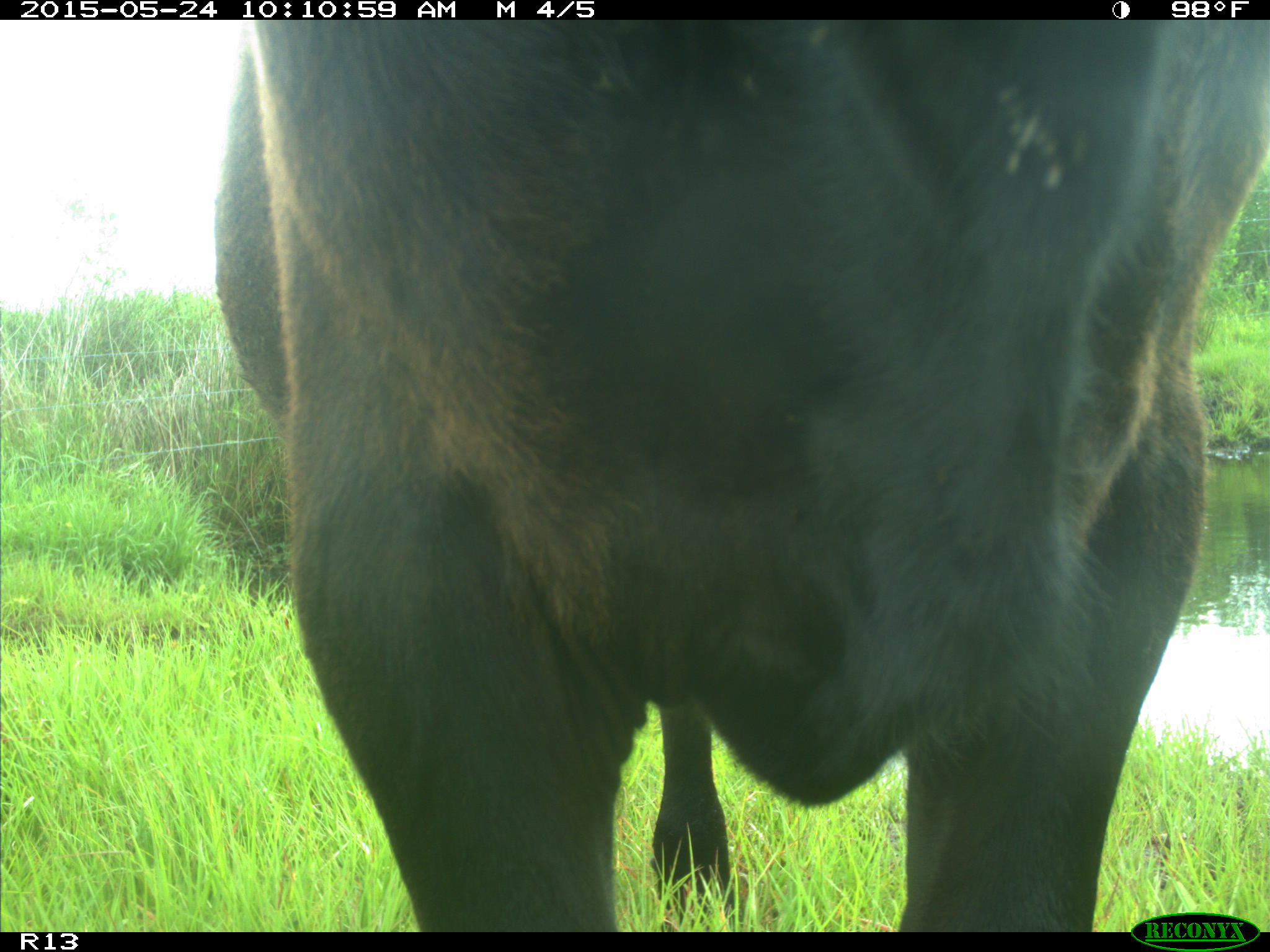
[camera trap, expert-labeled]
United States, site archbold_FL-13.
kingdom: Animalia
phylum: Chordata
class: Mammalia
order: Artiodactyla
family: Bovidae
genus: Bos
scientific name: Bos taurus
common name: domestic cow